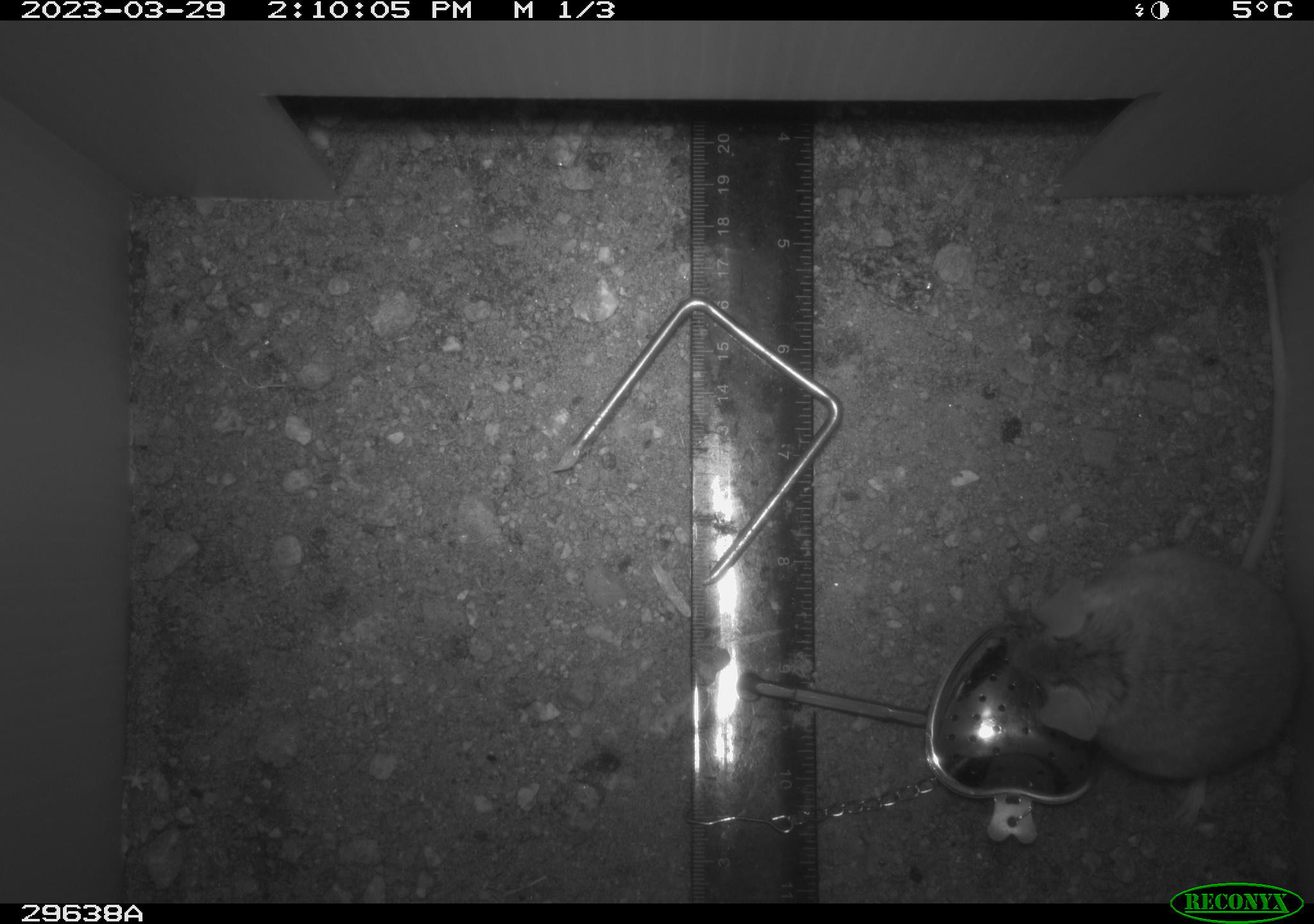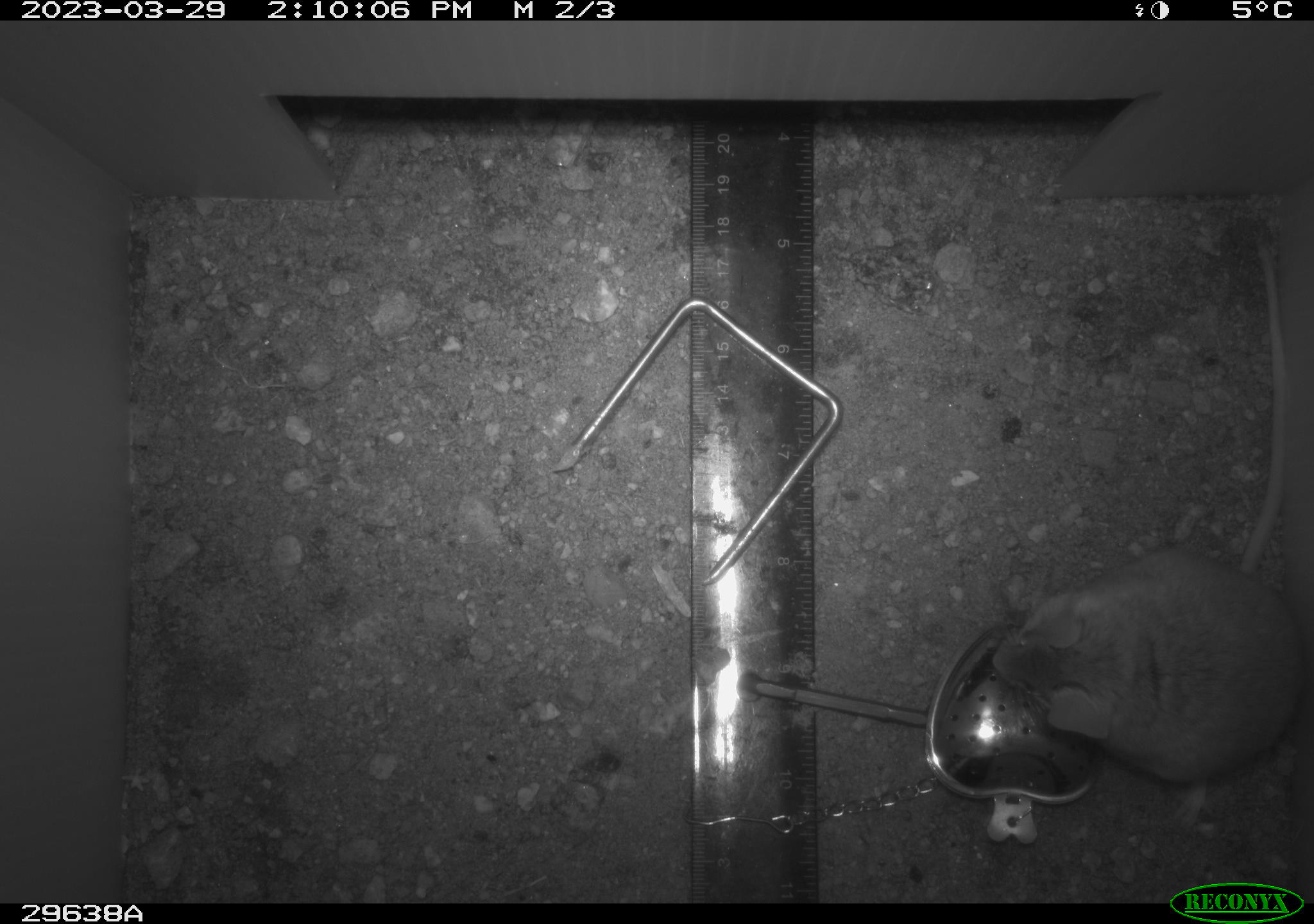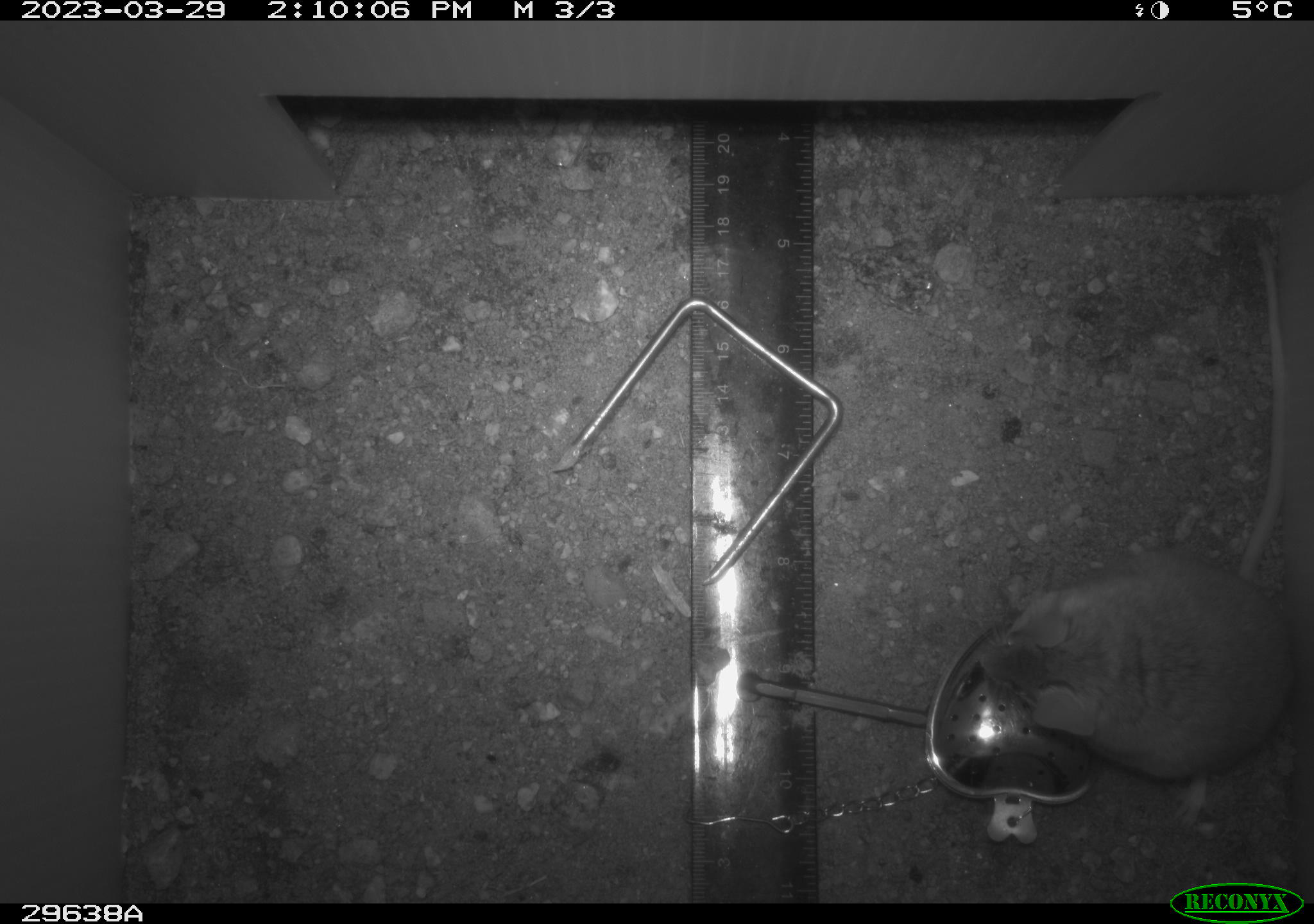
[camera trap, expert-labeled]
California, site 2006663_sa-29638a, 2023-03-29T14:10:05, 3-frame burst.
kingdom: Animalia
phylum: Chordata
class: Mammalia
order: Rodentia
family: Cricetidae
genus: Peromyscus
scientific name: Peromyscus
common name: deer mice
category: peromyscus species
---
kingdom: Animalia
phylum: Chordata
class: Mammalia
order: Rodentia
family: Cricetidae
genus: Neotoma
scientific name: Neotoma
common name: pack rat or woodrat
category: neotoma species